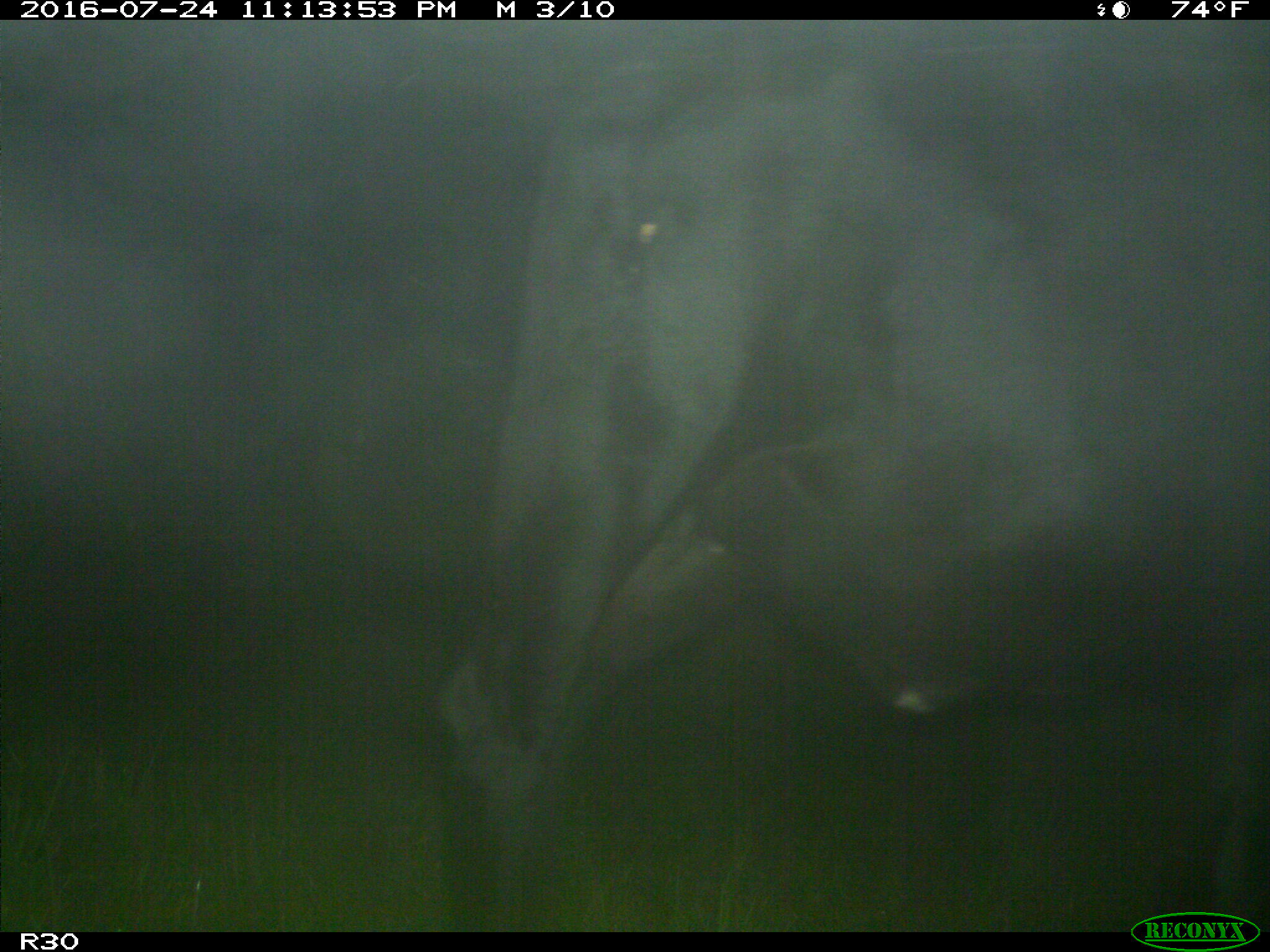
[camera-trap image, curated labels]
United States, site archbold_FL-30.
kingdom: Animalia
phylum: Chordata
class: Mammalia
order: Artiodactyla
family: Bovidae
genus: Bos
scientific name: Bos taurus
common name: domestic cow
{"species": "Bos taurus (domestic cow)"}